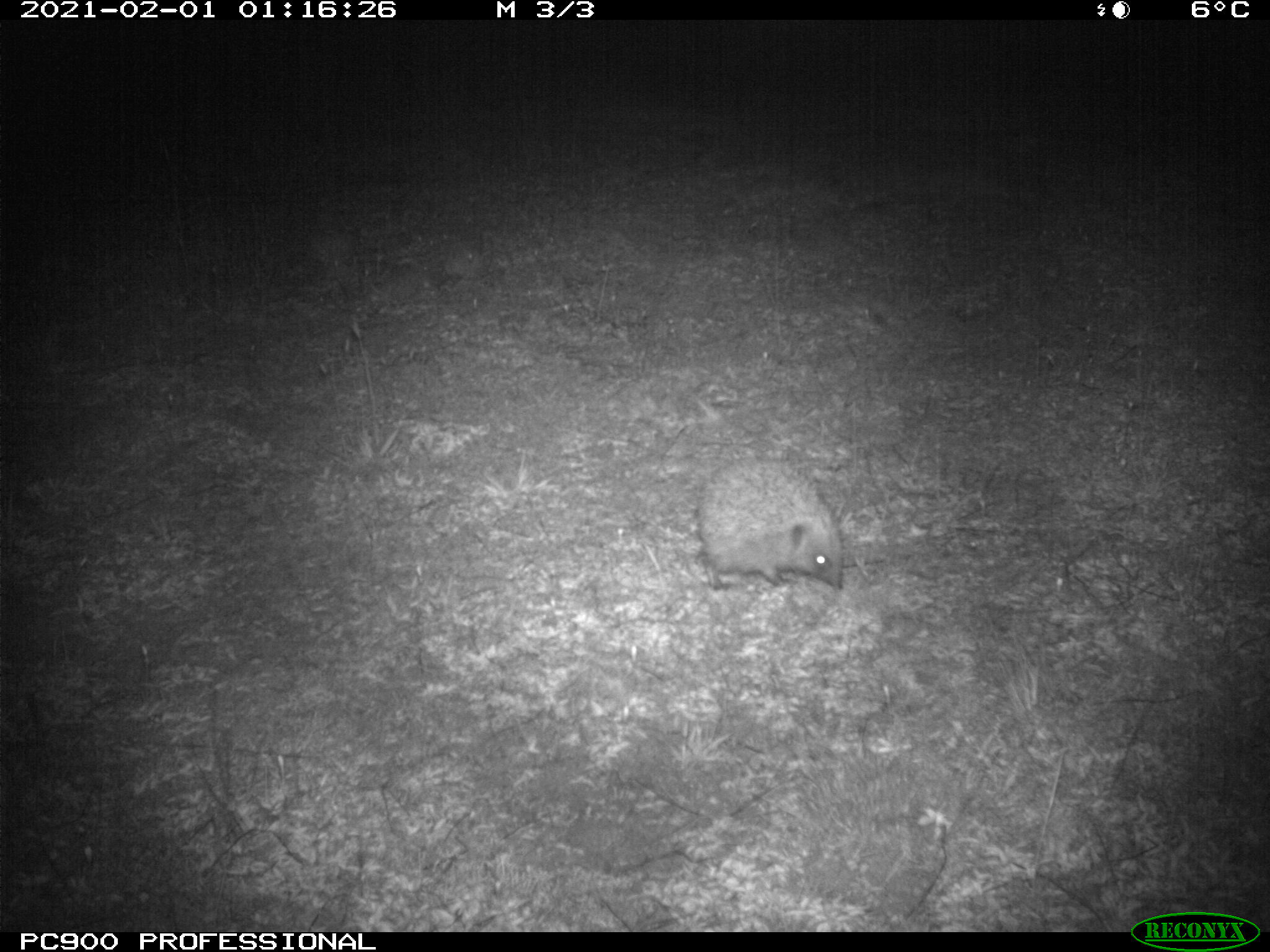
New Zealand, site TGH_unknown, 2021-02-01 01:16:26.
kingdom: Animalia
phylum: Chordata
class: Mammalia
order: Eulipotyphla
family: Erinaceidae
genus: Erinaceus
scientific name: Erinaceus europaeus europaeus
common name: european hedgehog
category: hedgehog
Hedgehog (european hedgehog) (Erinaceus europaeus europaeus).